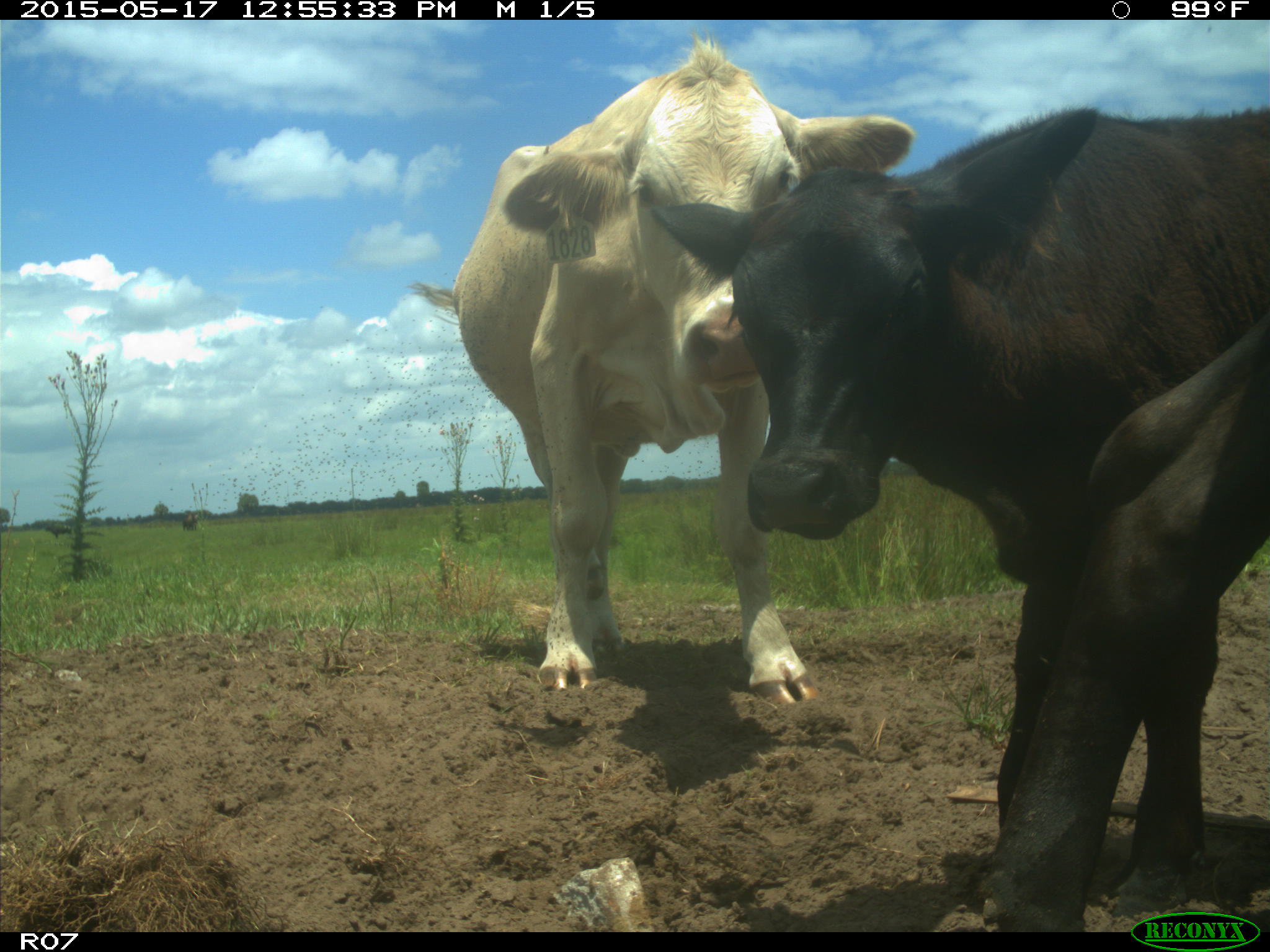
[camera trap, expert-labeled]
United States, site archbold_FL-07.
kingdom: Animalia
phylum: Chordata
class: Mammalia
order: Artiodactyla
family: Bovidae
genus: Bos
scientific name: Bos taurus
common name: domestic cow